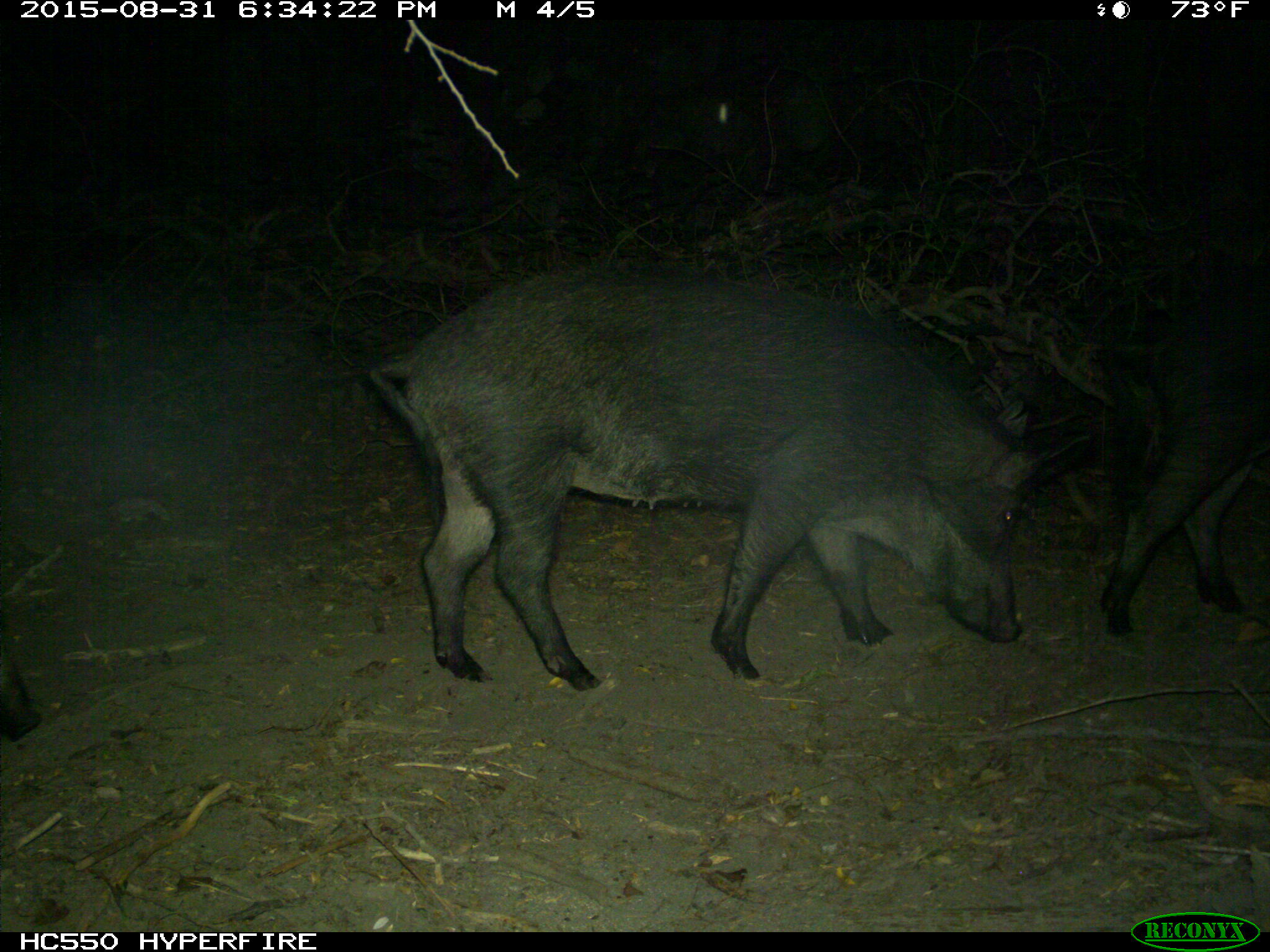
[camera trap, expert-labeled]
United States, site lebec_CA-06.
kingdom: Animalia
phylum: Chordata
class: Mammalia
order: Artiodactyla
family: Suidae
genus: Sus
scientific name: Sus scrofa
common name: wild boar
Sus scrofa (wild boar).